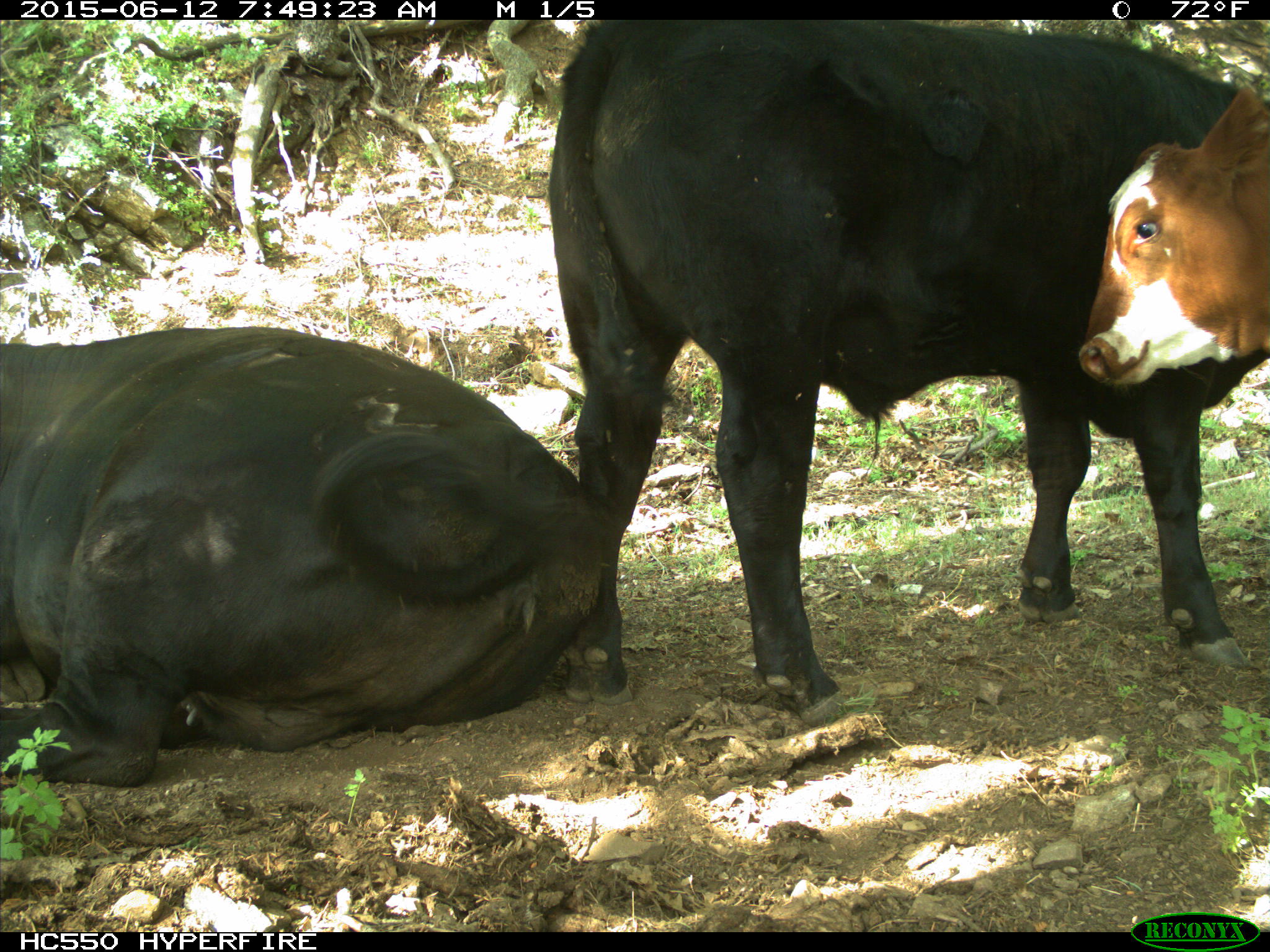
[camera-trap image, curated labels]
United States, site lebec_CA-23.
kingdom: Animalia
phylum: Chordata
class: Mammalia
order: Artiodactyla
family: Bovidae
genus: Bos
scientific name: Bos taurus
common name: domestic cow